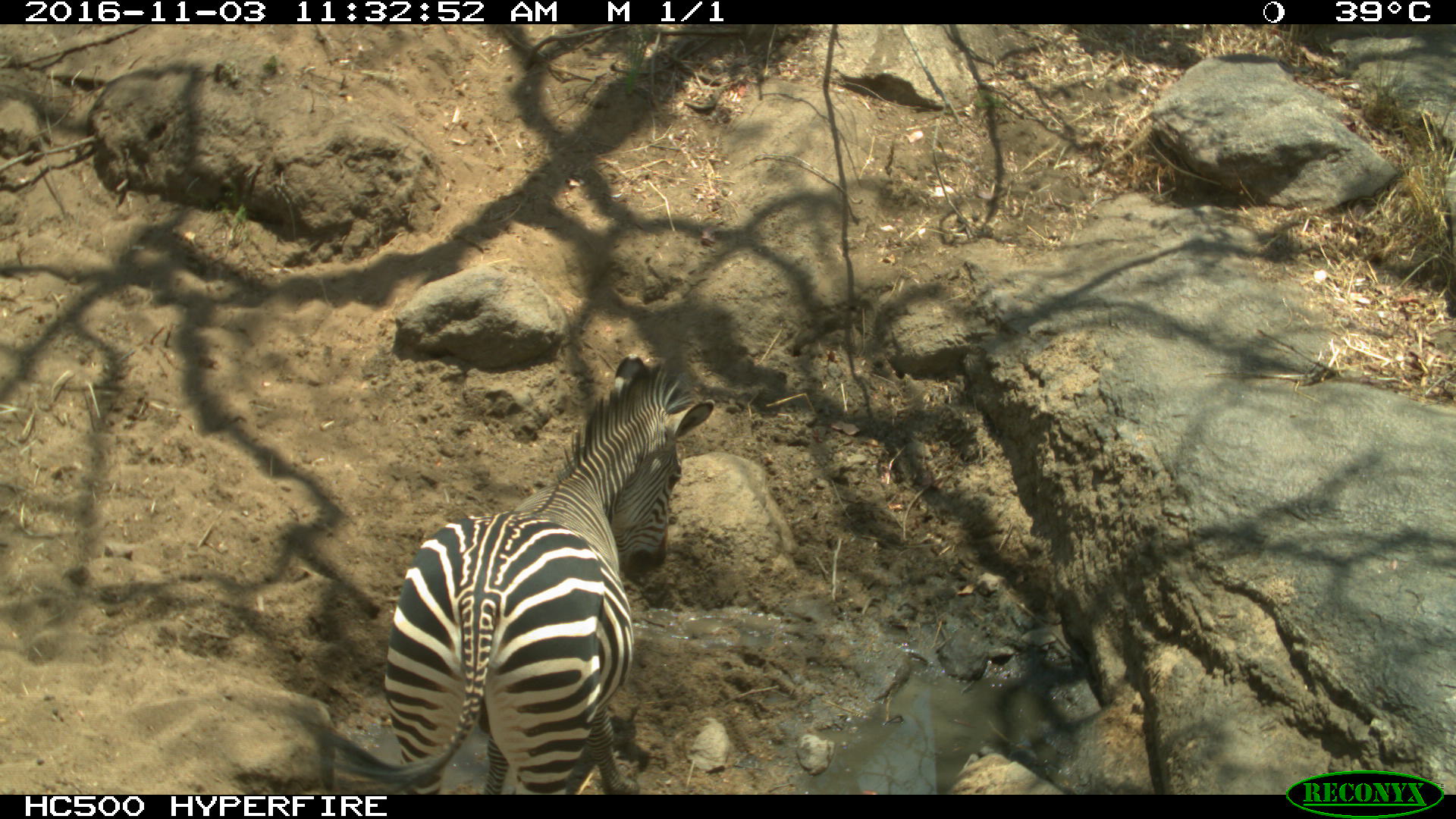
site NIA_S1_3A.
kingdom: Animalia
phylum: Chordata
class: Mammalia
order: Perissodactyla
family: Equidae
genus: Equus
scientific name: Equus quagga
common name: plains zebra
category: zebraplains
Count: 1.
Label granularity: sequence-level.